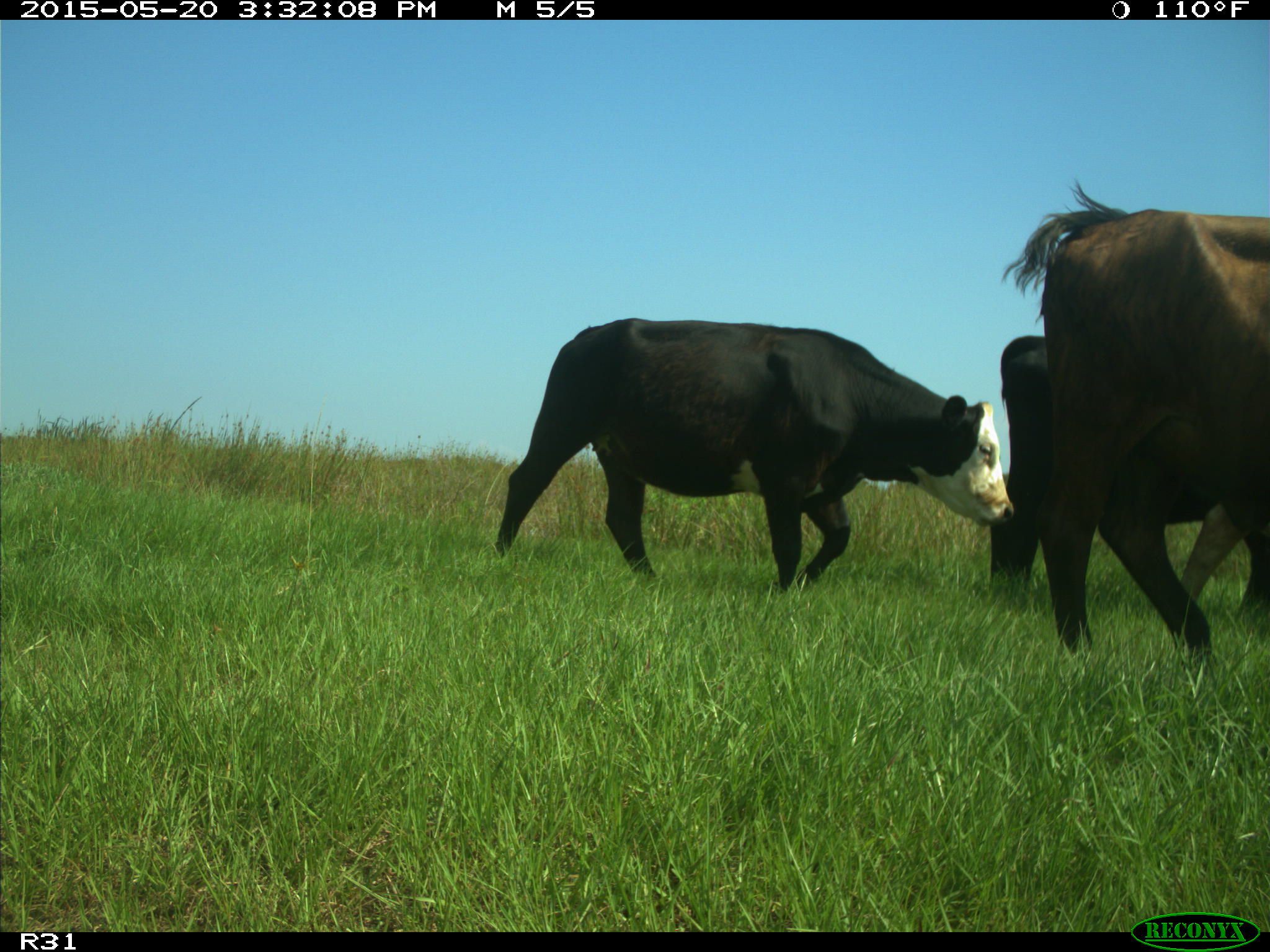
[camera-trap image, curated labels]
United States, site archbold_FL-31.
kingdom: Animalia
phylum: Chordata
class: Mammalia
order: Artiodactyla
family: Bovidae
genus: Bos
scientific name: Bos taurus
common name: domestic cow